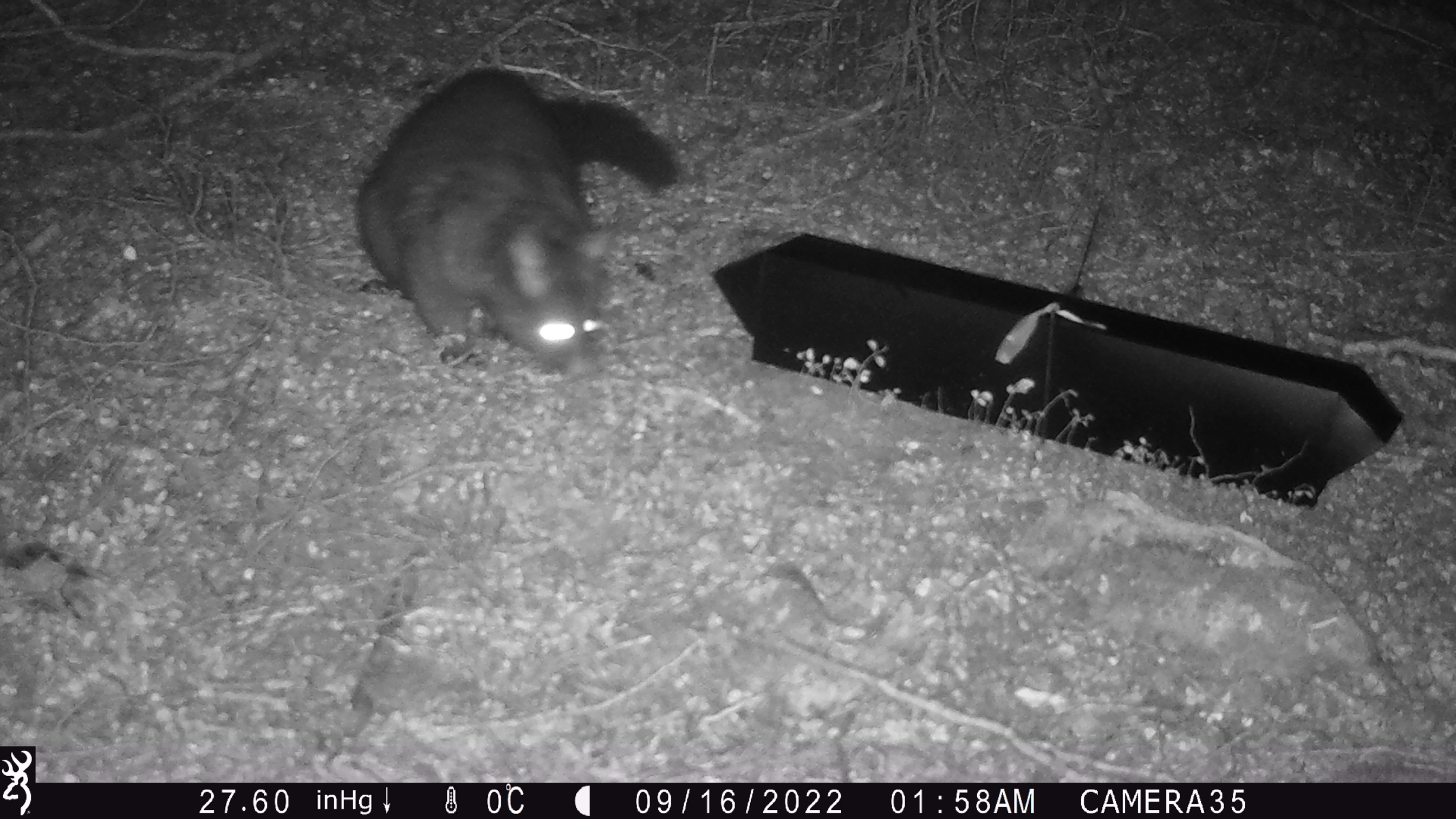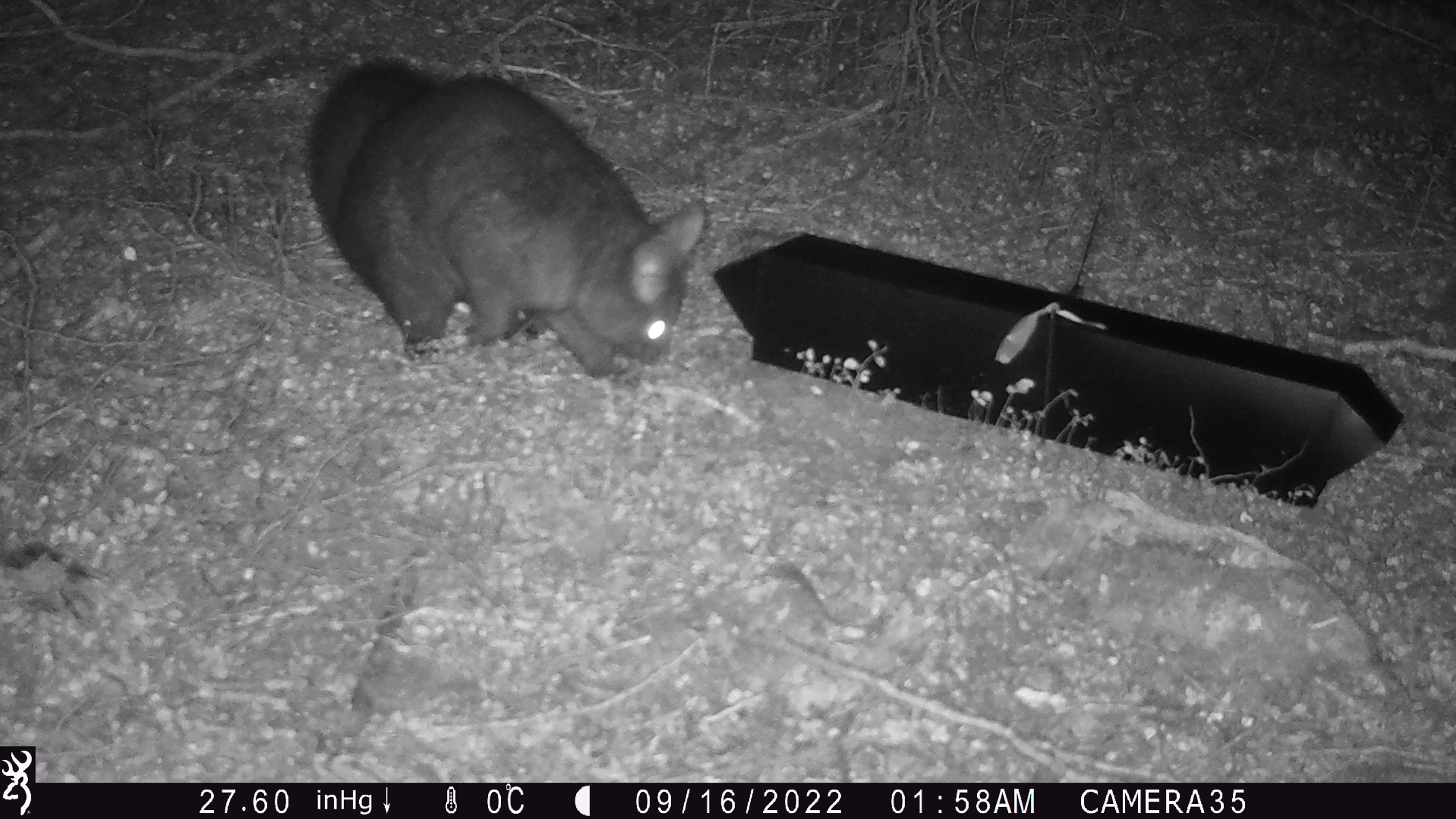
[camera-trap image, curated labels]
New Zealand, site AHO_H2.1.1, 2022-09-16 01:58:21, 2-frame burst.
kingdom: Animalia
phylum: Chordata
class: Mammalia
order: Diprotodontia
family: Phalangeridae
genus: Trichosurus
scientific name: Trichosurus vulpecula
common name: common brushtail possum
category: possum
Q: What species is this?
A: Possum (common brushtail possum) (Trichosurus vulpecula).